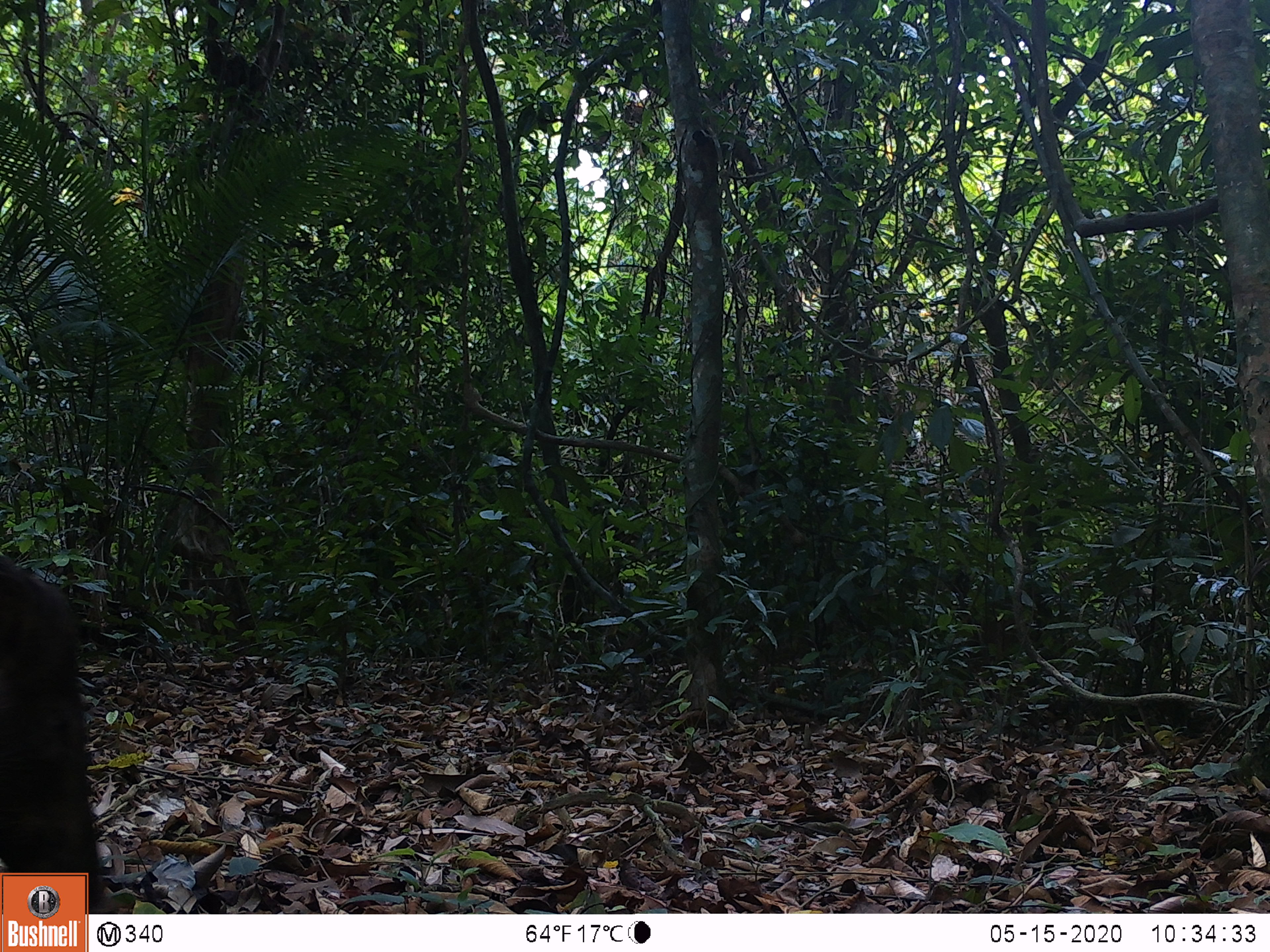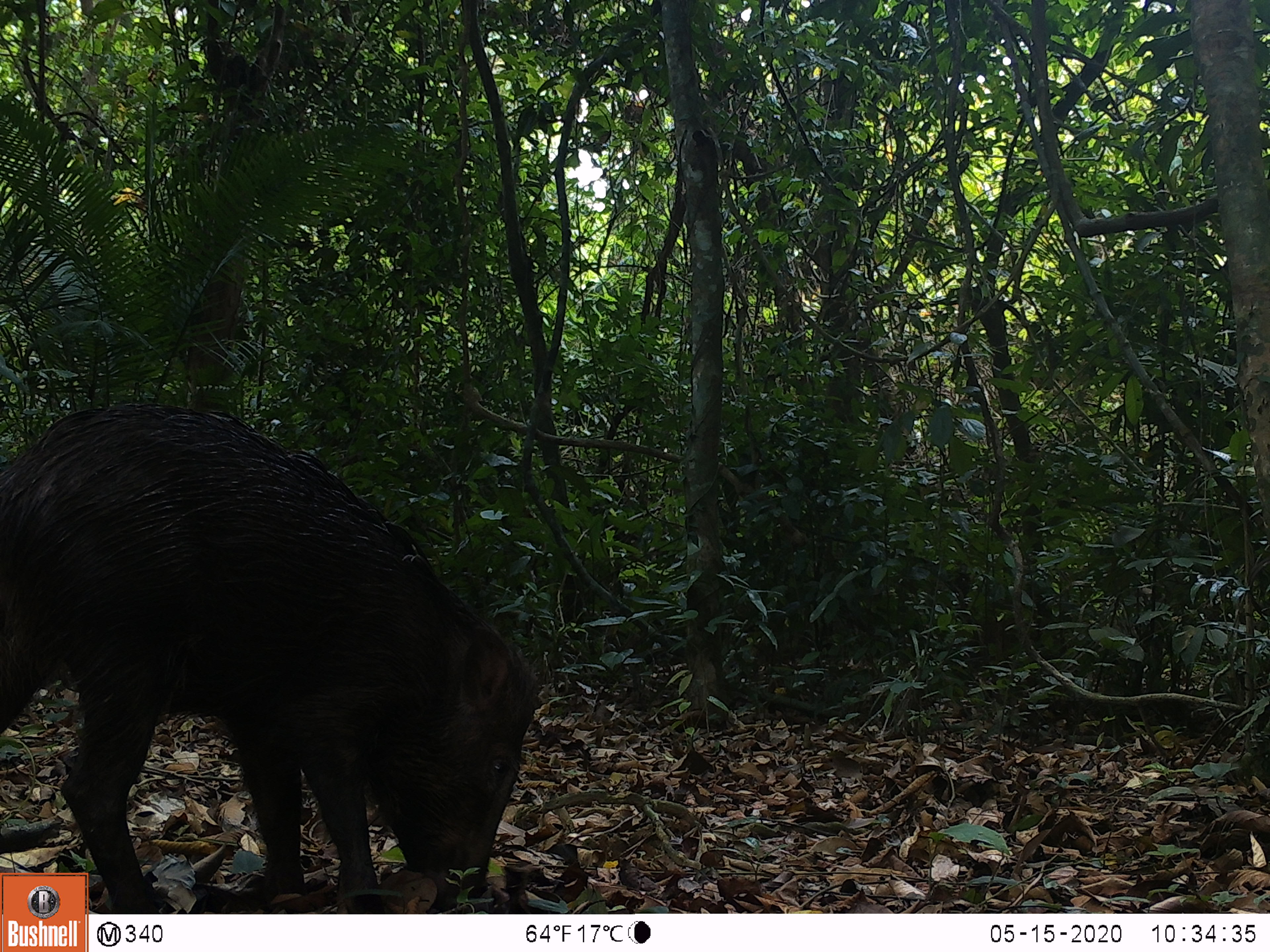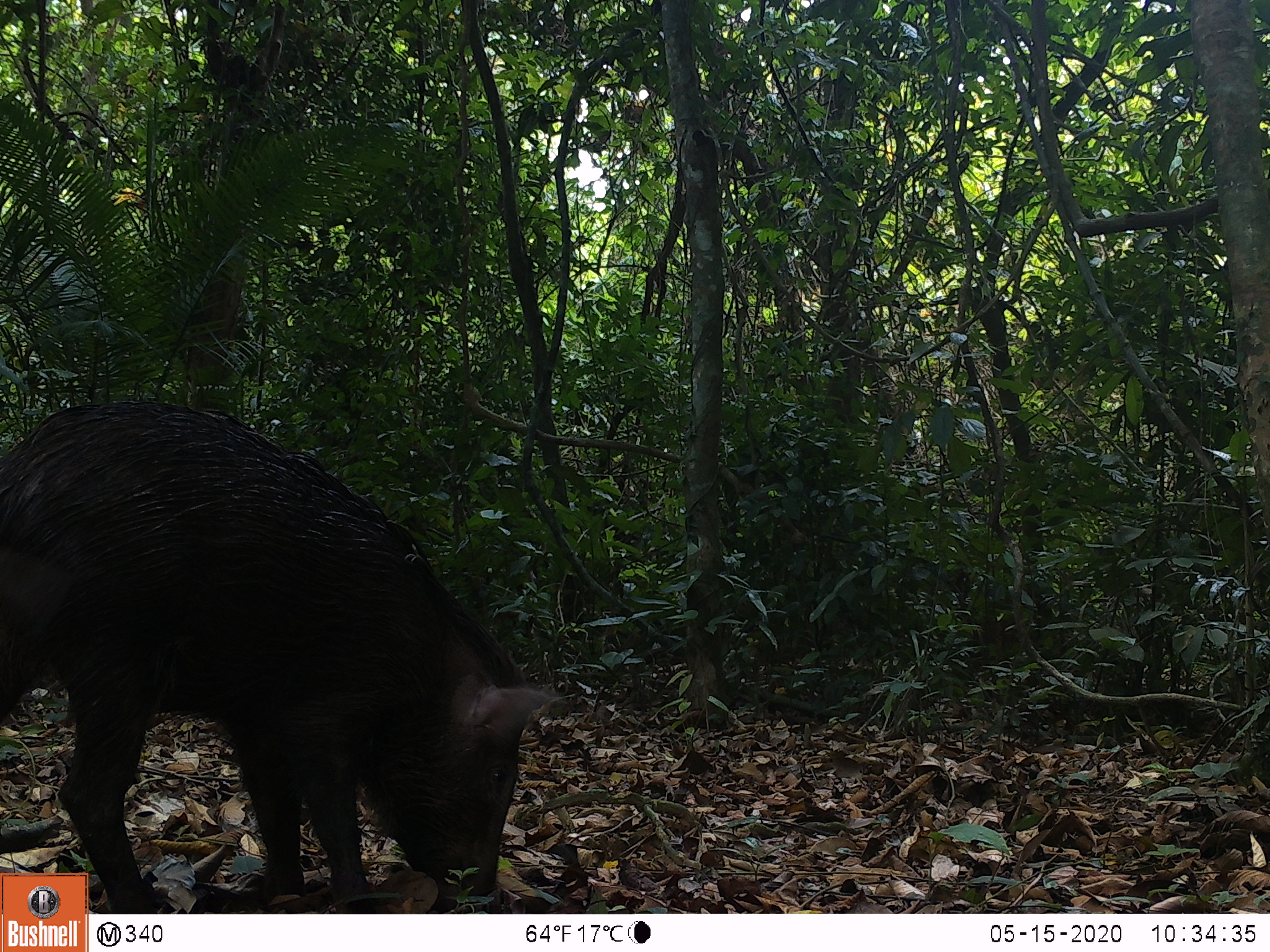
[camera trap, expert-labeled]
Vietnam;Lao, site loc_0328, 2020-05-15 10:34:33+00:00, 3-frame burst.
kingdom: Animalia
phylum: Chordata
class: Mammalia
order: Artiodactyla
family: Suidae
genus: Sus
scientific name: Sus scrofa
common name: eurasian wild pig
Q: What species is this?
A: Eurasian wild pig (Sus scrofa).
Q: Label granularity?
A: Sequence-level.